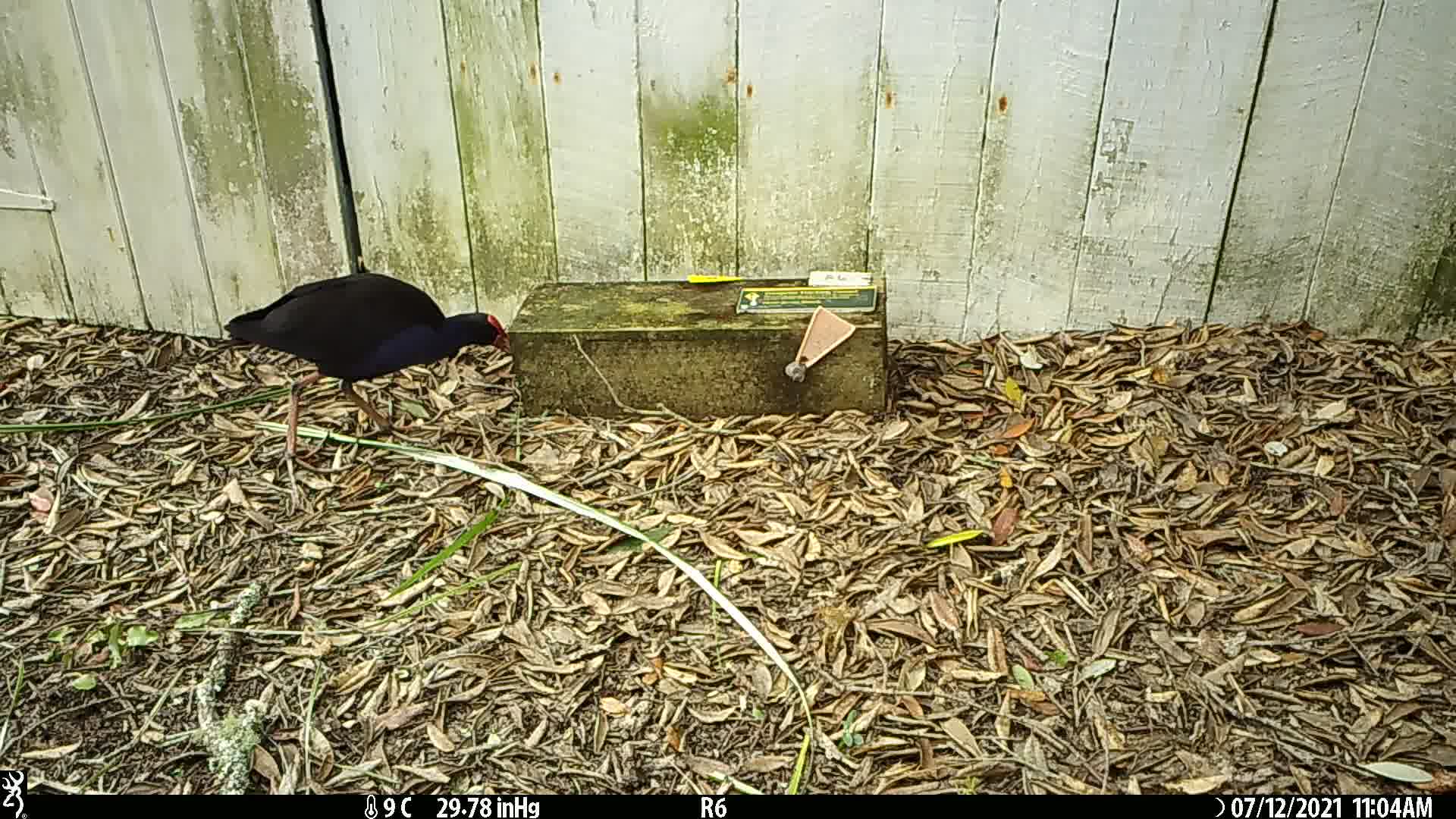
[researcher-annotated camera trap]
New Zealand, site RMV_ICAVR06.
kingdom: Animalia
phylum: Chordata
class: Aves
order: Gruiformes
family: Rallidae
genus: Porphyrio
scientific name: Porphyrio melanotus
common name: australasian swamphen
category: pukeko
Pukeko (australasian swamphen) (Porphyrio melanotus).